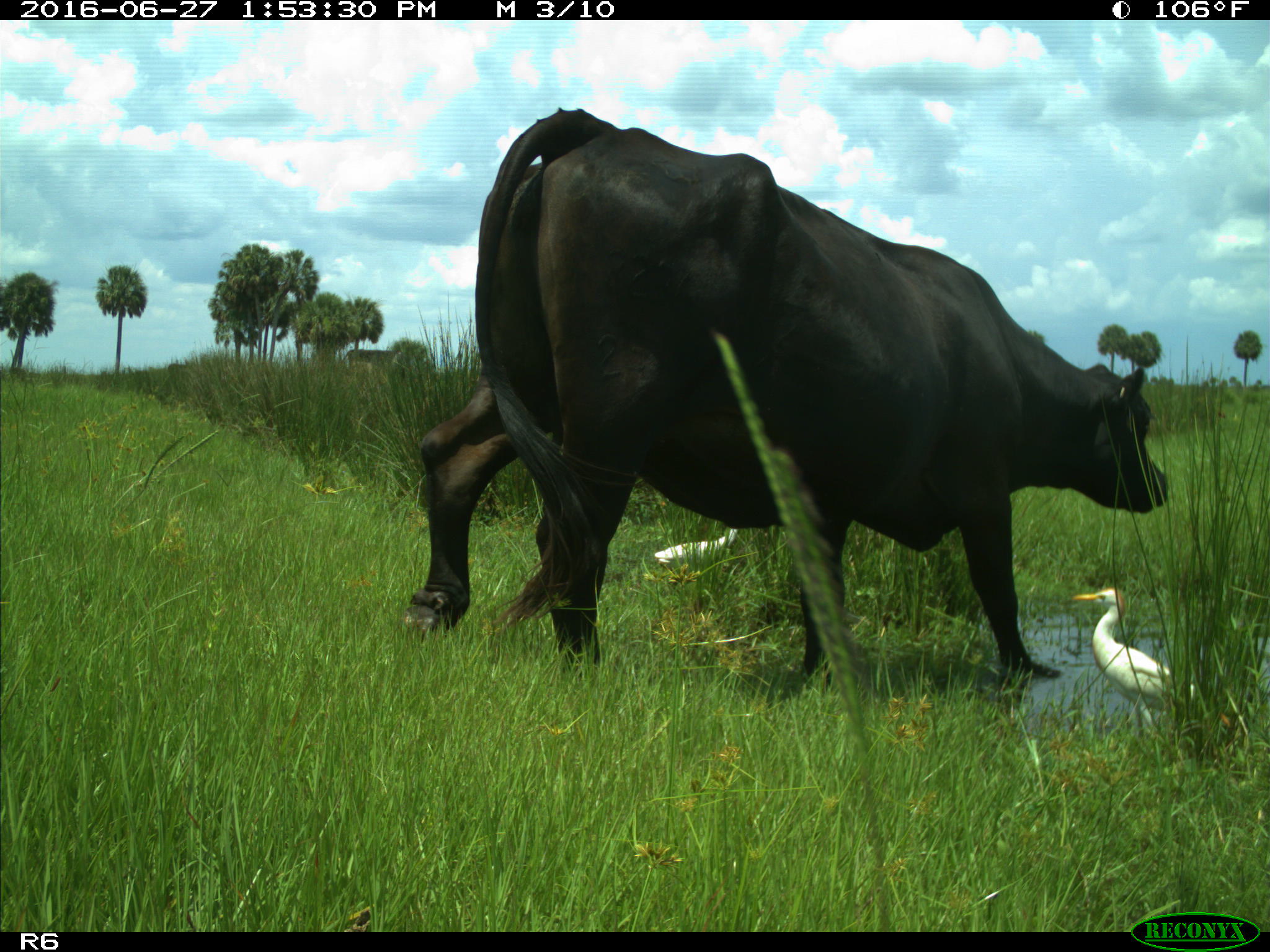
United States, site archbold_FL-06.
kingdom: Animalia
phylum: Chordata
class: Mammalia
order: Artiodactyla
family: Bovidae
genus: Bos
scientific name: Bos taurus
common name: domestic cow